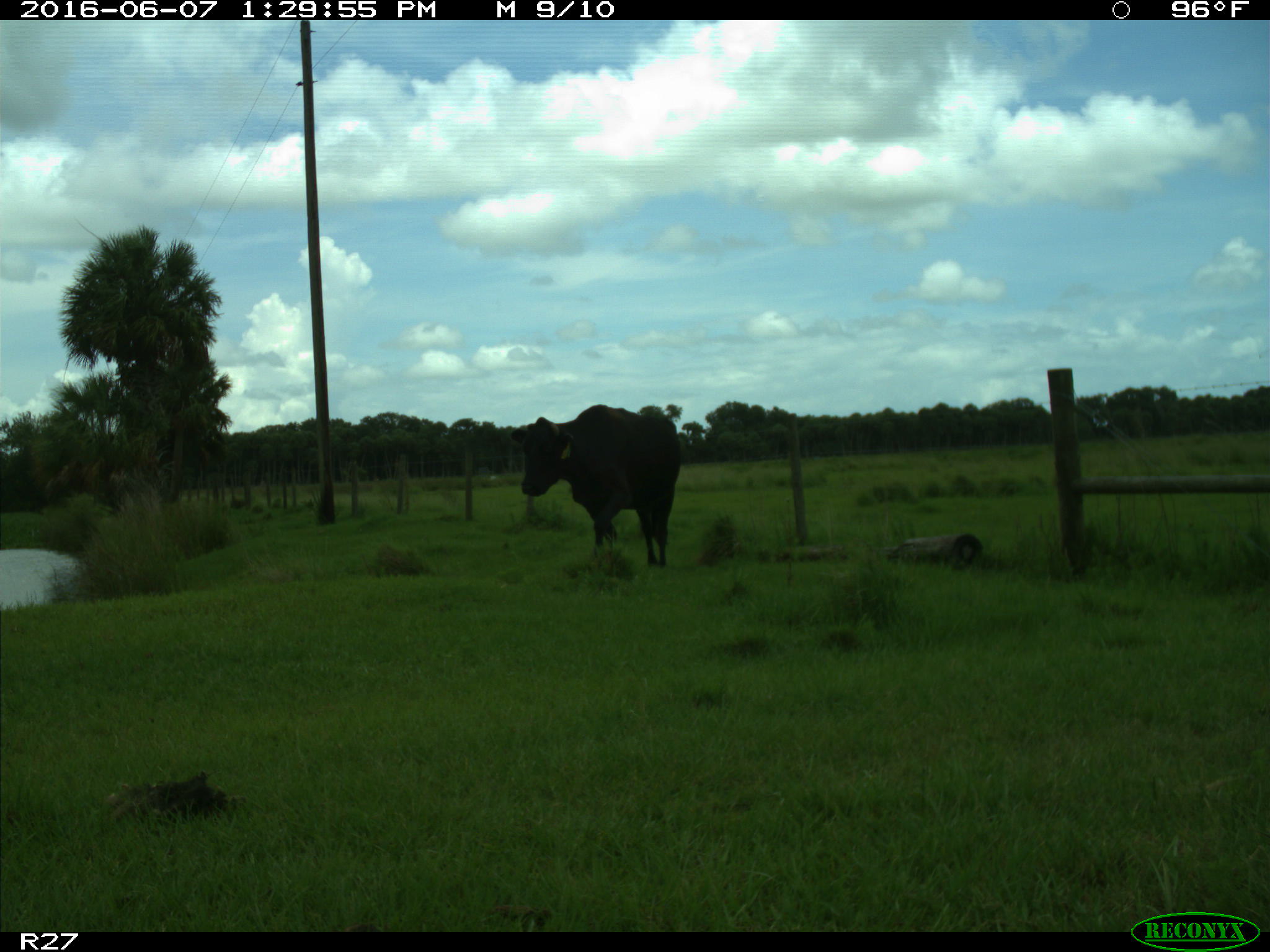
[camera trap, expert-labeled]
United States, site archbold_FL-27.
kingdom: Animalia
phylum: Chordata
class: Mammalia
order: Artiodactyla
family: Bovidae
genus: Bos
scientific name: Bos taurus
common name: domestic cow